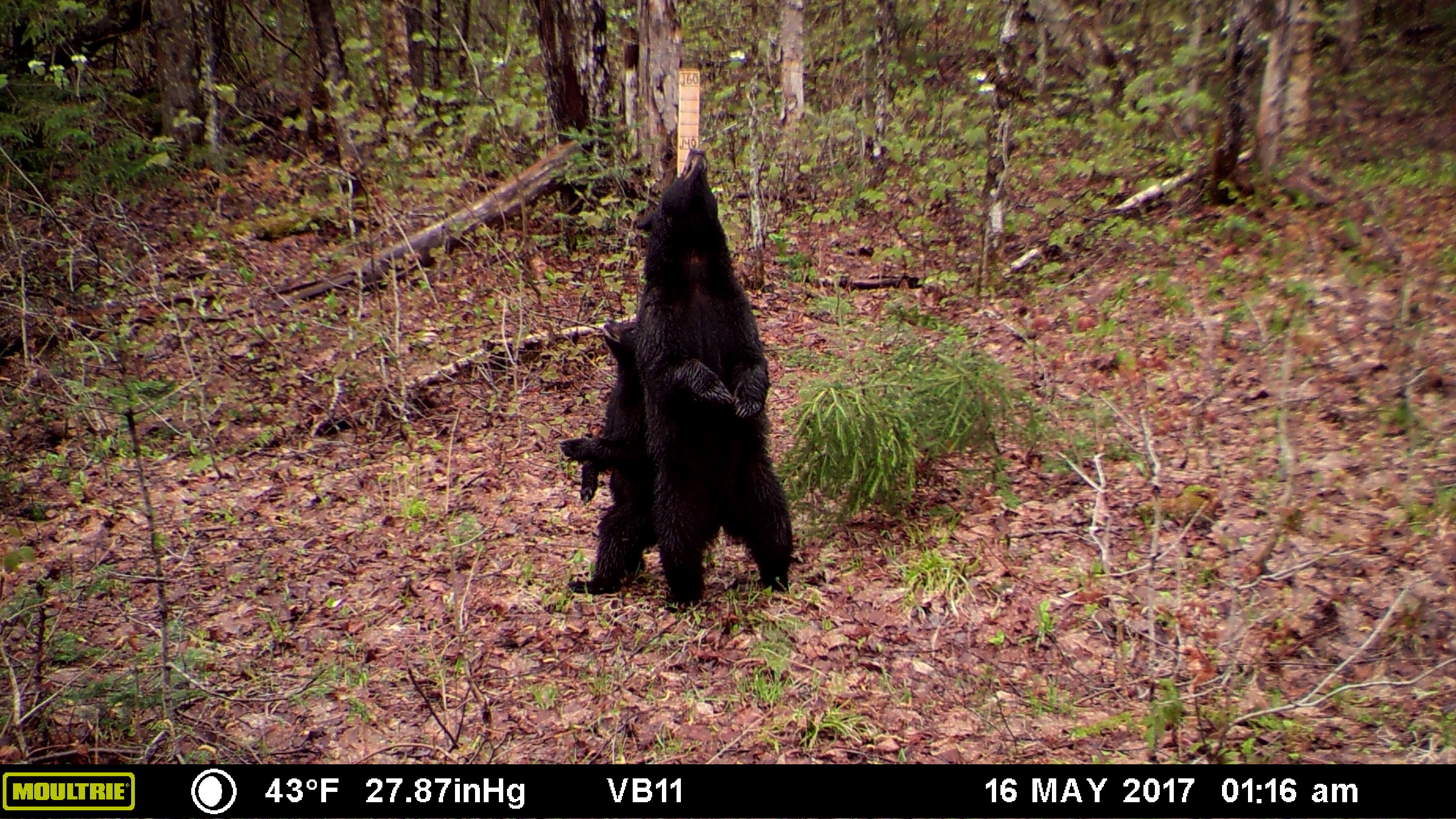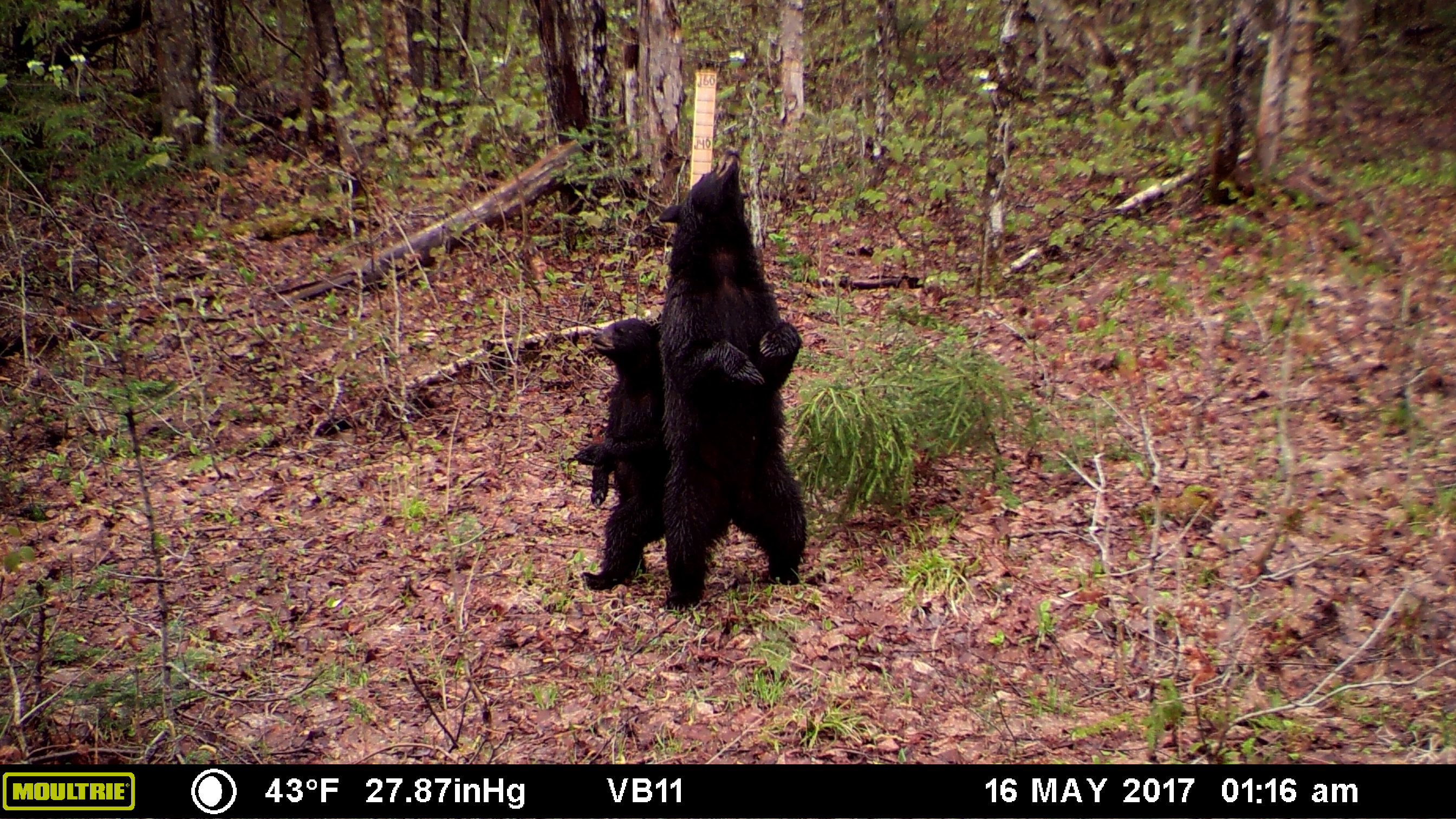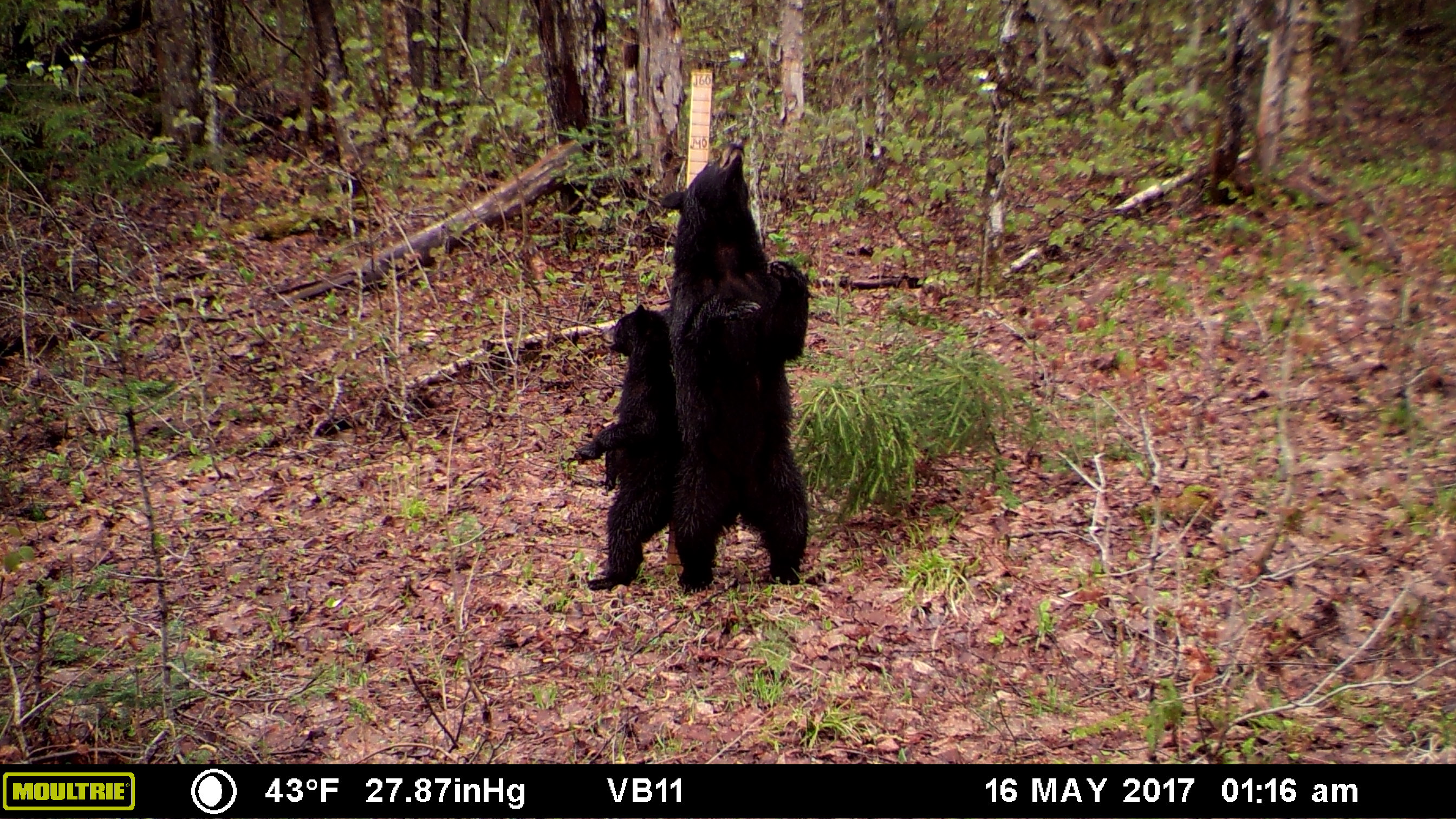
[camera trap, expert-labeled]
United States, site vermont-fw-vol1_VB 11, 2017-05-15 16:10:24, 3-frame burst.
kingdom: Animalia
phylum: Chordata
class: Mammalia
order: Carnivora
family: Ursidae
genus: Ursus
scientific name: Ursus americanus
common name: black bear